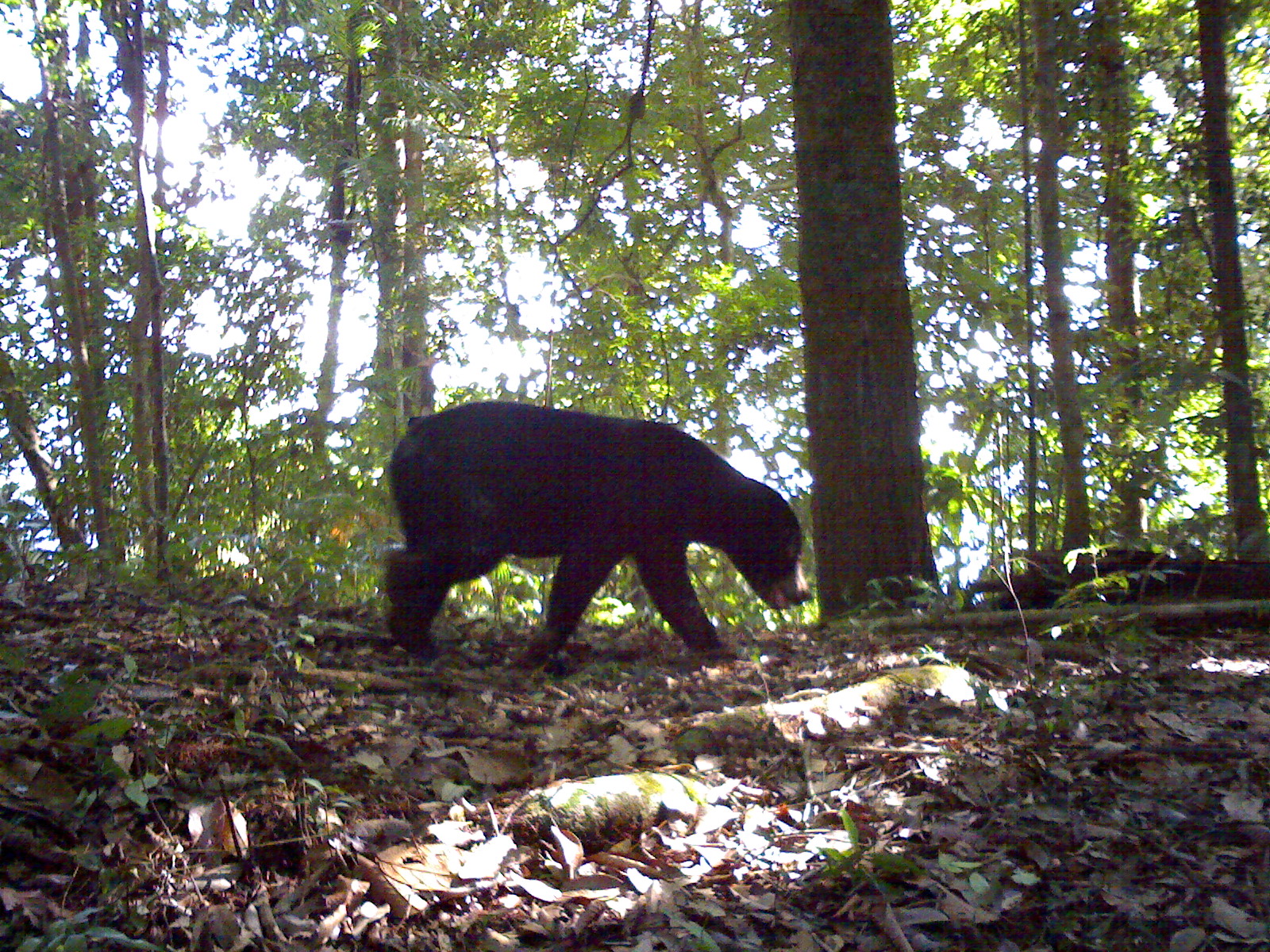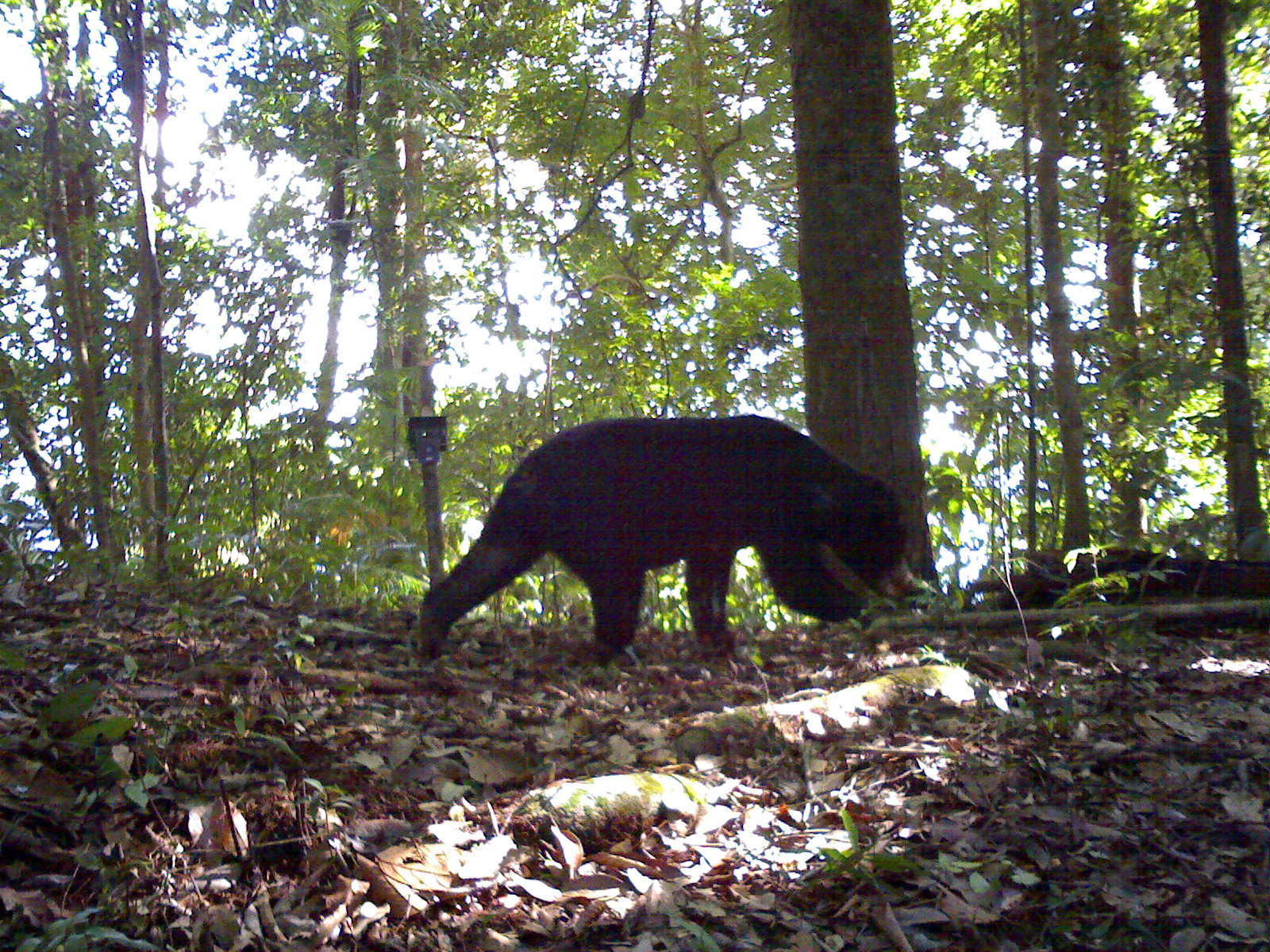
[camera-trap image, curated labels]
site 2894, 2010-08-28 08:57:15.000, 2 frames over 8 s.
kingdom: Animalia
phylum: Chordata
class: Mammalia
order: Carnivora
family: Ursidae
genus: Helarctos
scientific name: Helarctos malayanus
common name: sun bear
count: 1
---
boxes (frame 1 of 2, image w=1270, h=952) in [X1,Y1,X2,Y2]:
helarctos malayanus: [383,399,813,664]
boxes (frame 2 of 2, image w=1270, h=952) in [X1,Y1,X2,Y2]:
helarctos malayanus: [411,414,929,663]